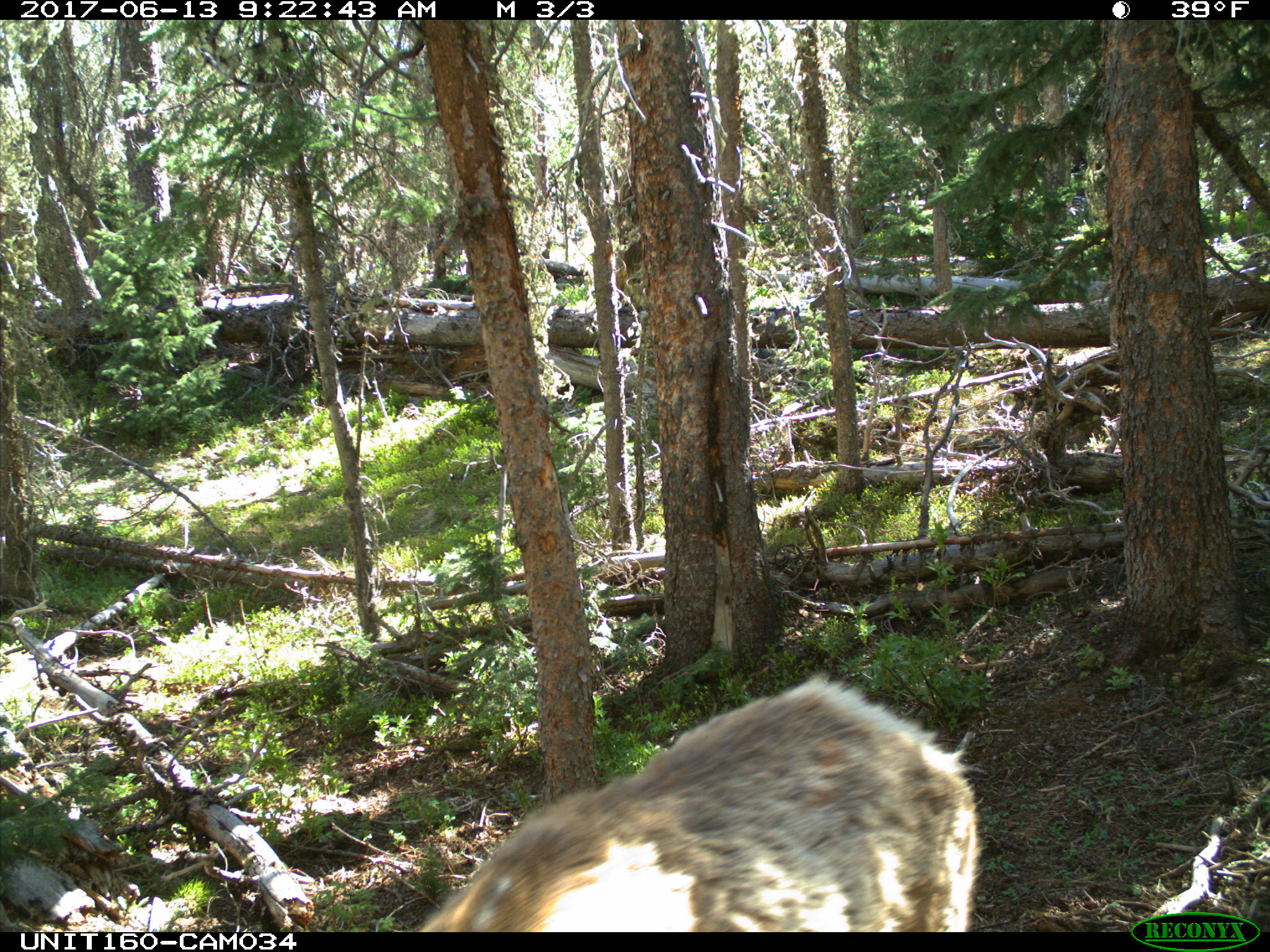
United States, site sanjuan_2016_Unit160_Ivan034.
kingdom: Animalia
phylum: Chordata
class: Mammalia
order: Artiodactyla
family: Cervidae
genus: Cervus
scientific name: Cervus elaphus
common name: red deer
Cervus elaphus (red deer).